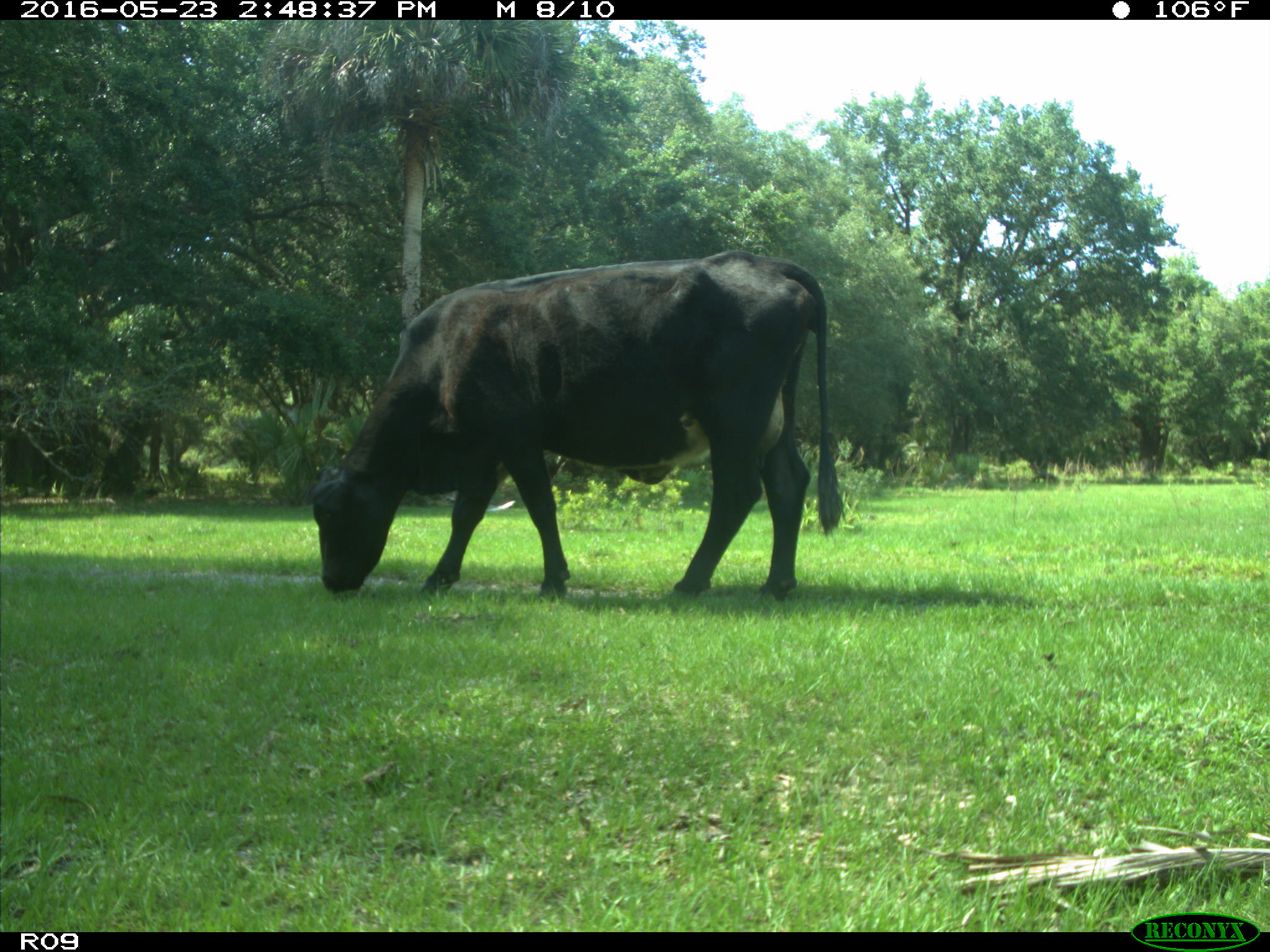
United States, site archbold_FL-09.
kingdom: Animalia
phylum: Chordata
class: Mammalia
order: Artiodactyla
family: Bovidae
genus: Bos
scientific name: Bos taurus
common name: domestic cow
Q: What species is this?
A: Bos taurus (domestic cow).